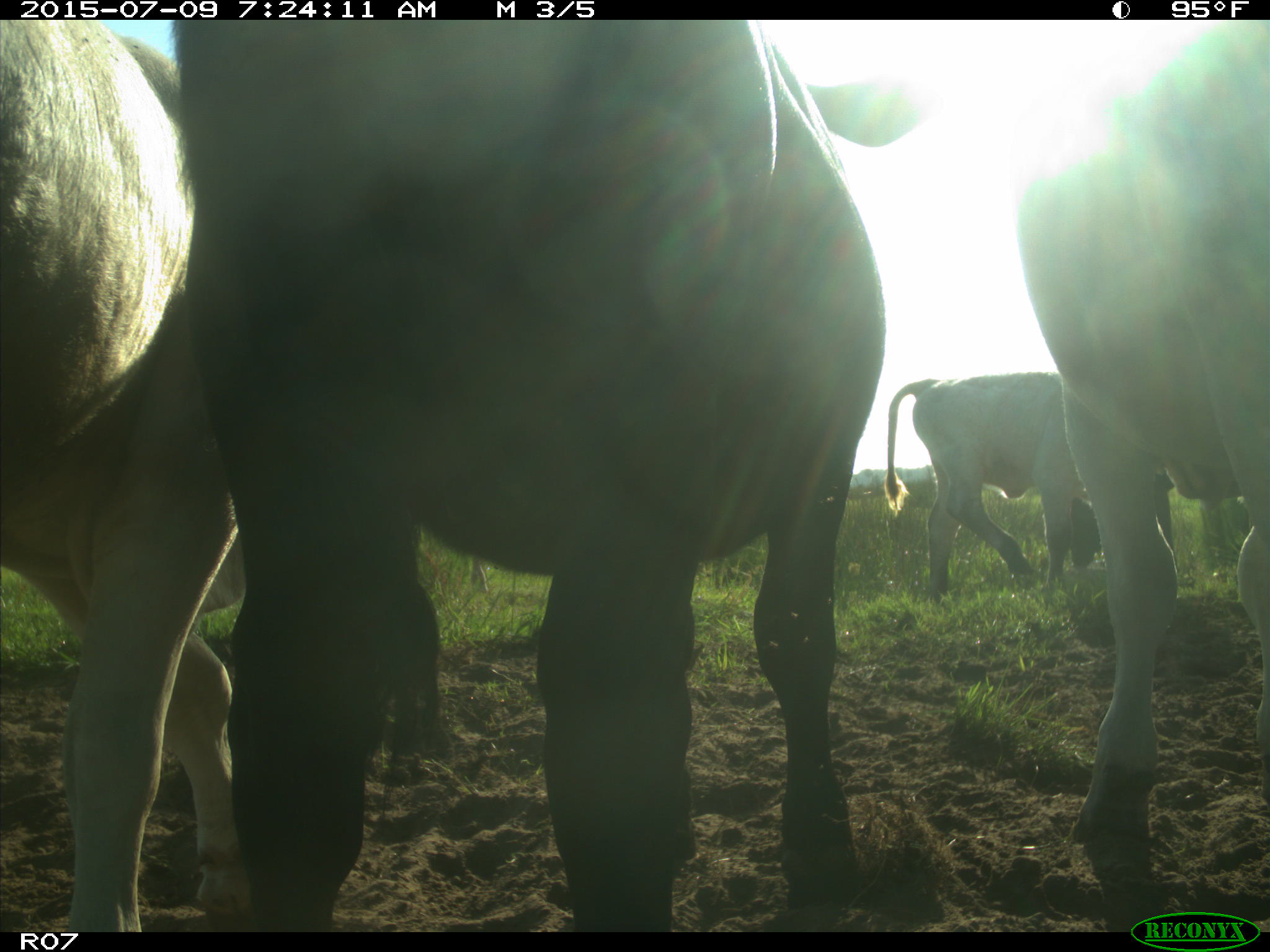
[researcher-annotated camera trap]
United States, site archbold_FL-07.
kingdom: Animalia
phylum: Chordata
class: Mammalia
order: Artiodactyla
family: Bovidae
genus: Bos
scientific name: Bos taurus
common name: domestic cow